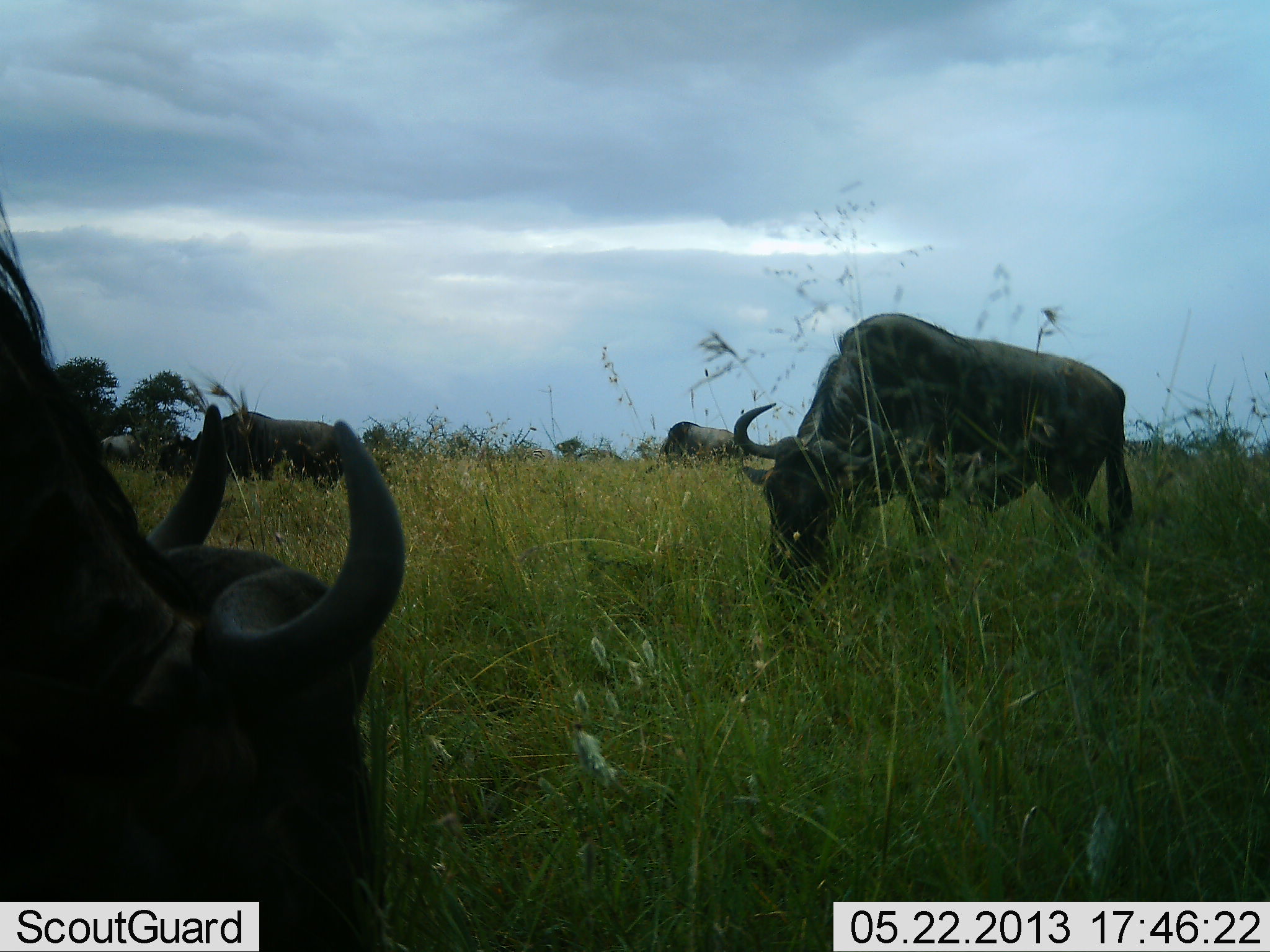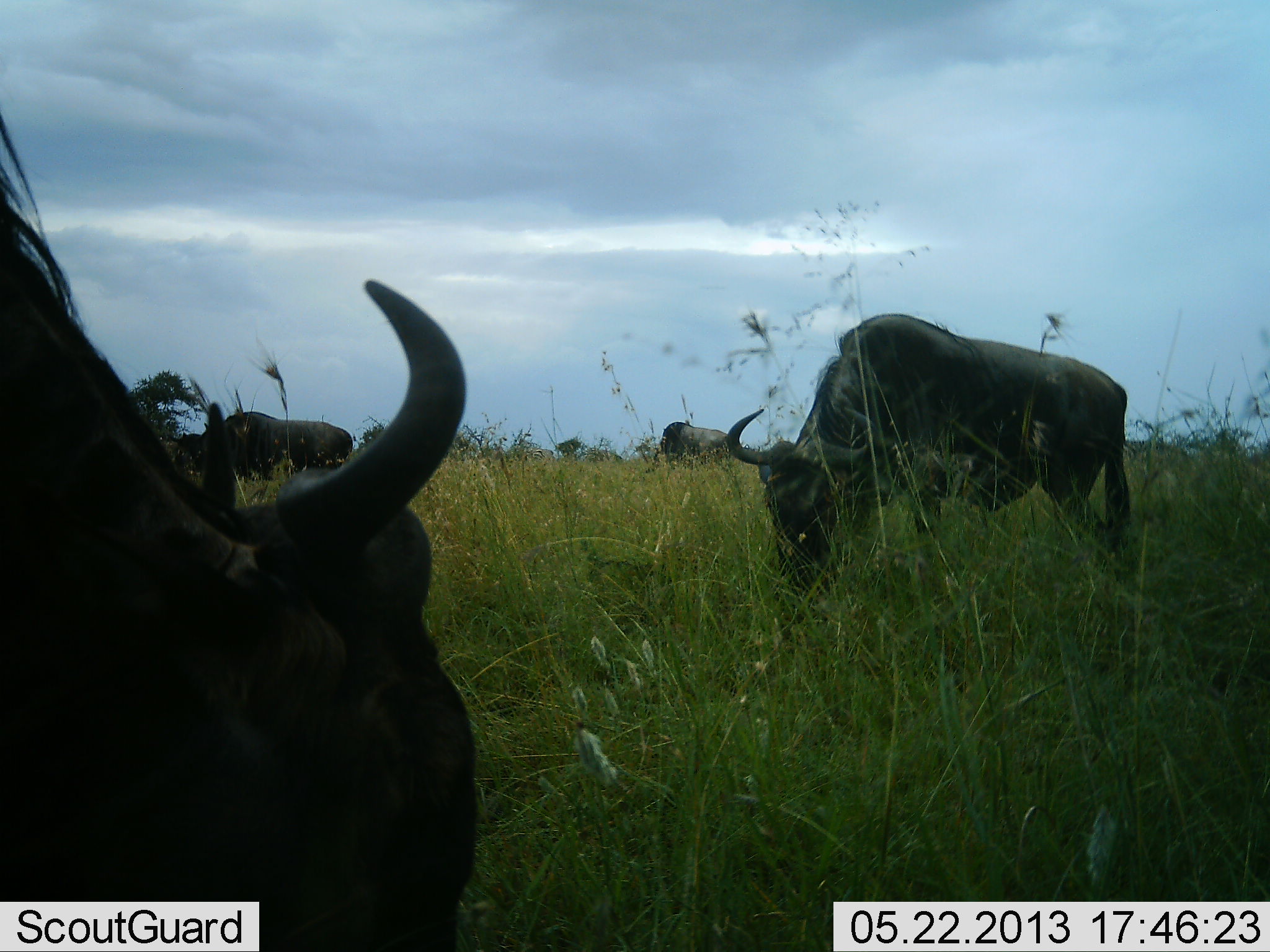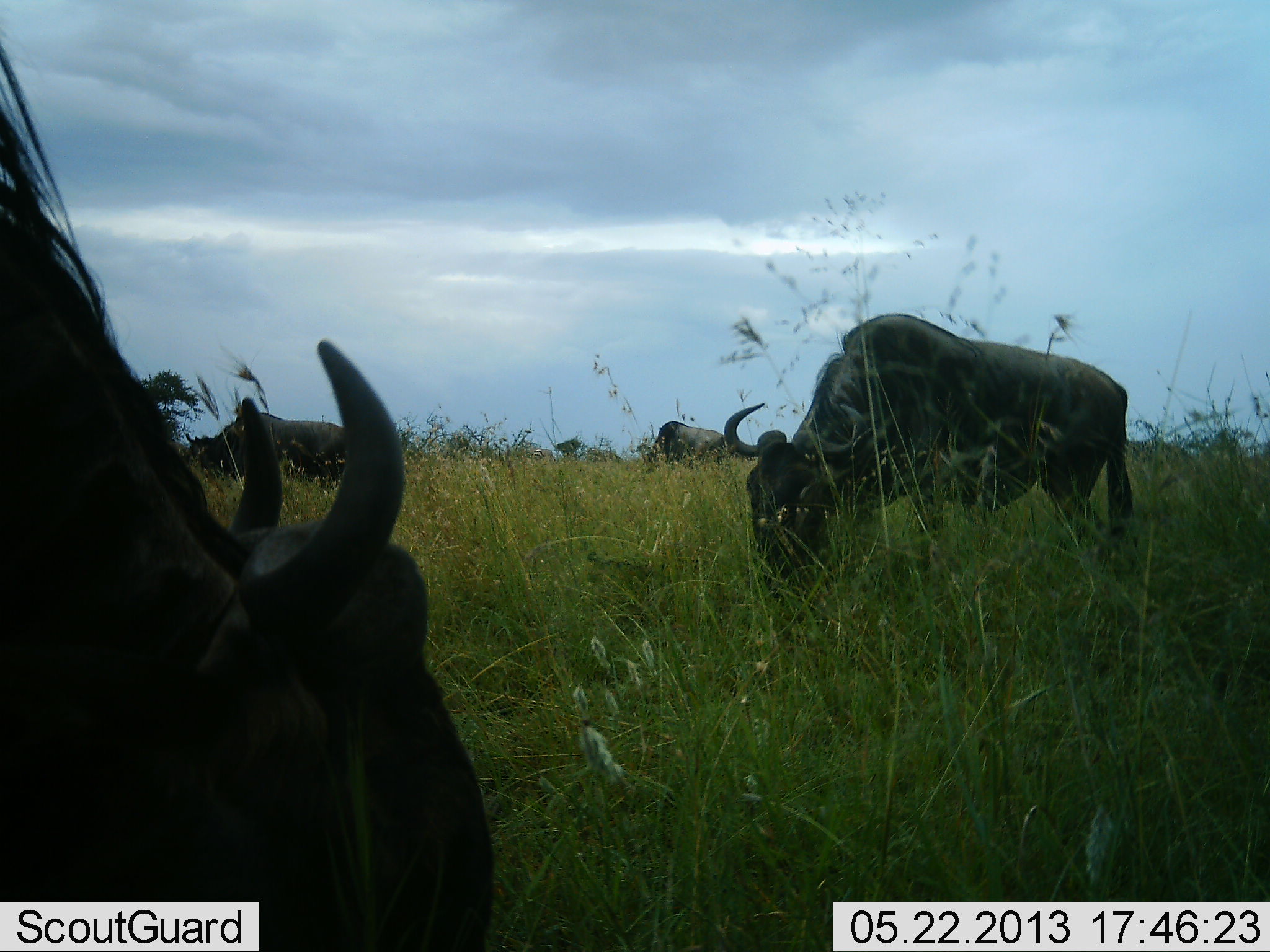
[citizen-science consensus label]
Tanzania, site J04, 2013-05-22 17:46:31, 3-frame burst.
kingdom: Animalia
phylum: Chordata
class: Mammalia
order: Artiodactyla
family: Bovidae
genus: Connochaetes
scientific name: Connochaetes taurinus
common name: blue wildebeest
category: wildebeest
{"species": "wildebeest (blue wildebeest) (Connochaetes taurinus)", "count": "5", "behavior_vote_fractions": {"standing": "30%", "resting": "10%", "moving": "20%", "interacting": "10%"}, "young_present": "10%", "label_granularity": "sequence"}